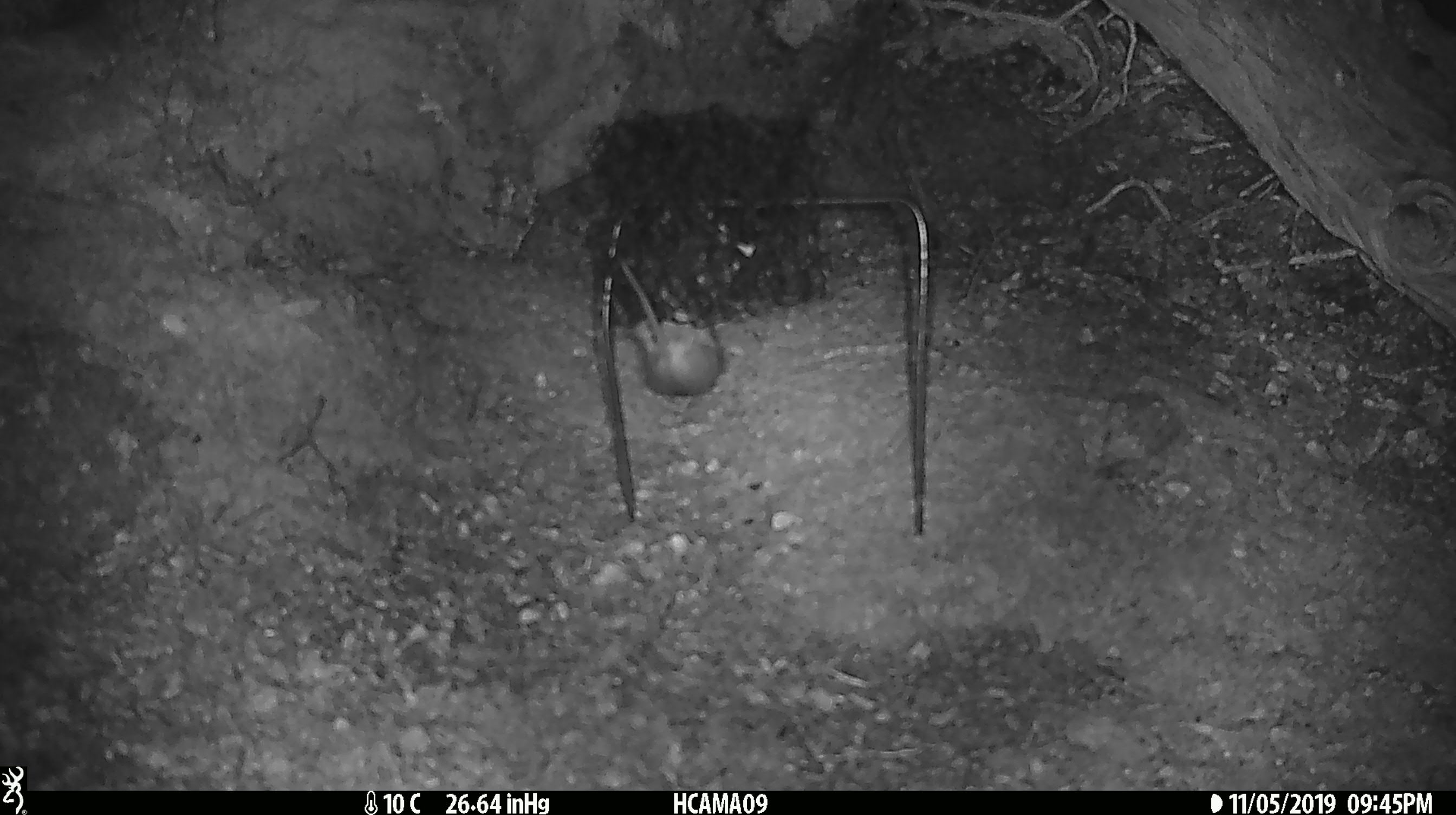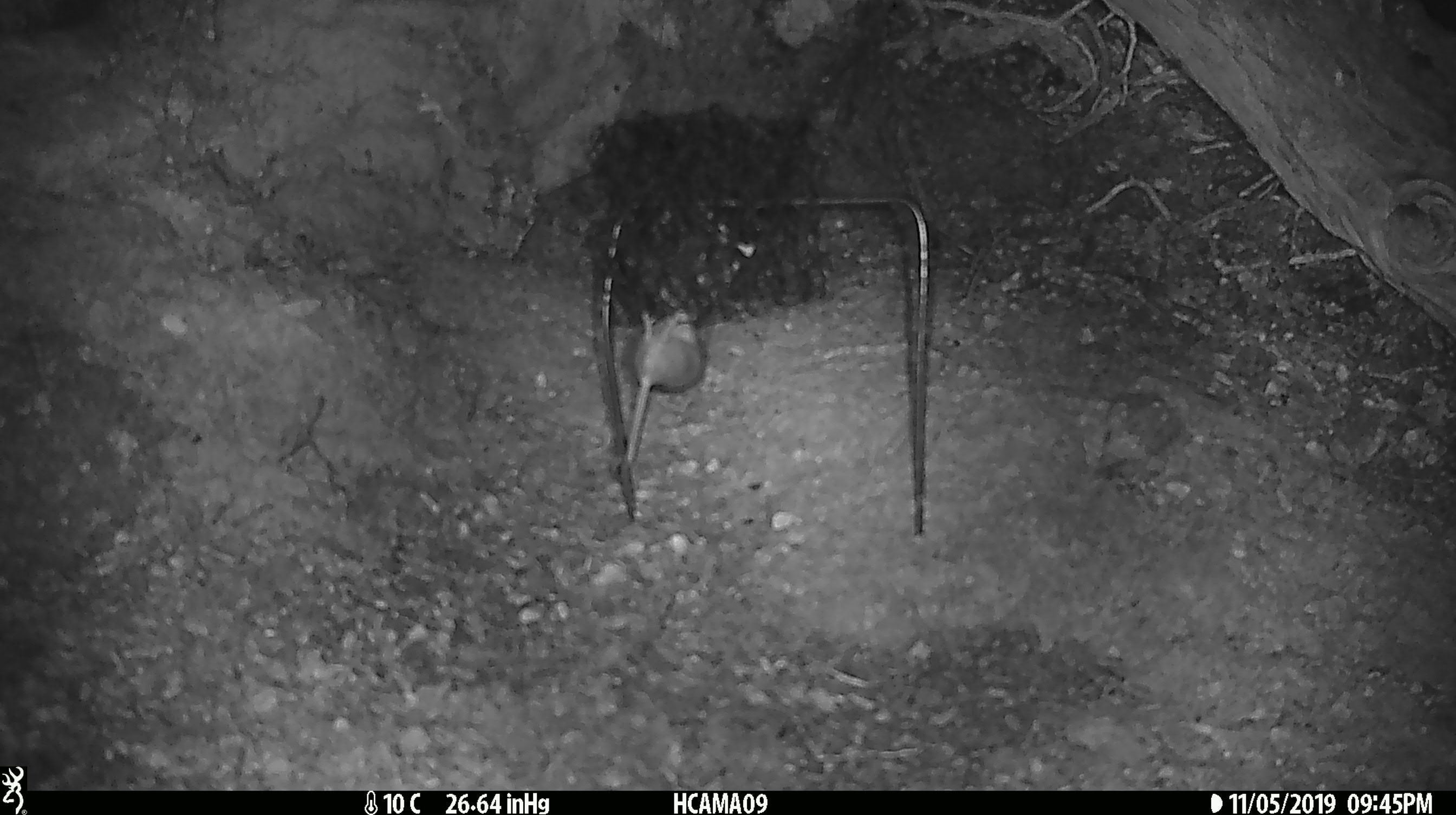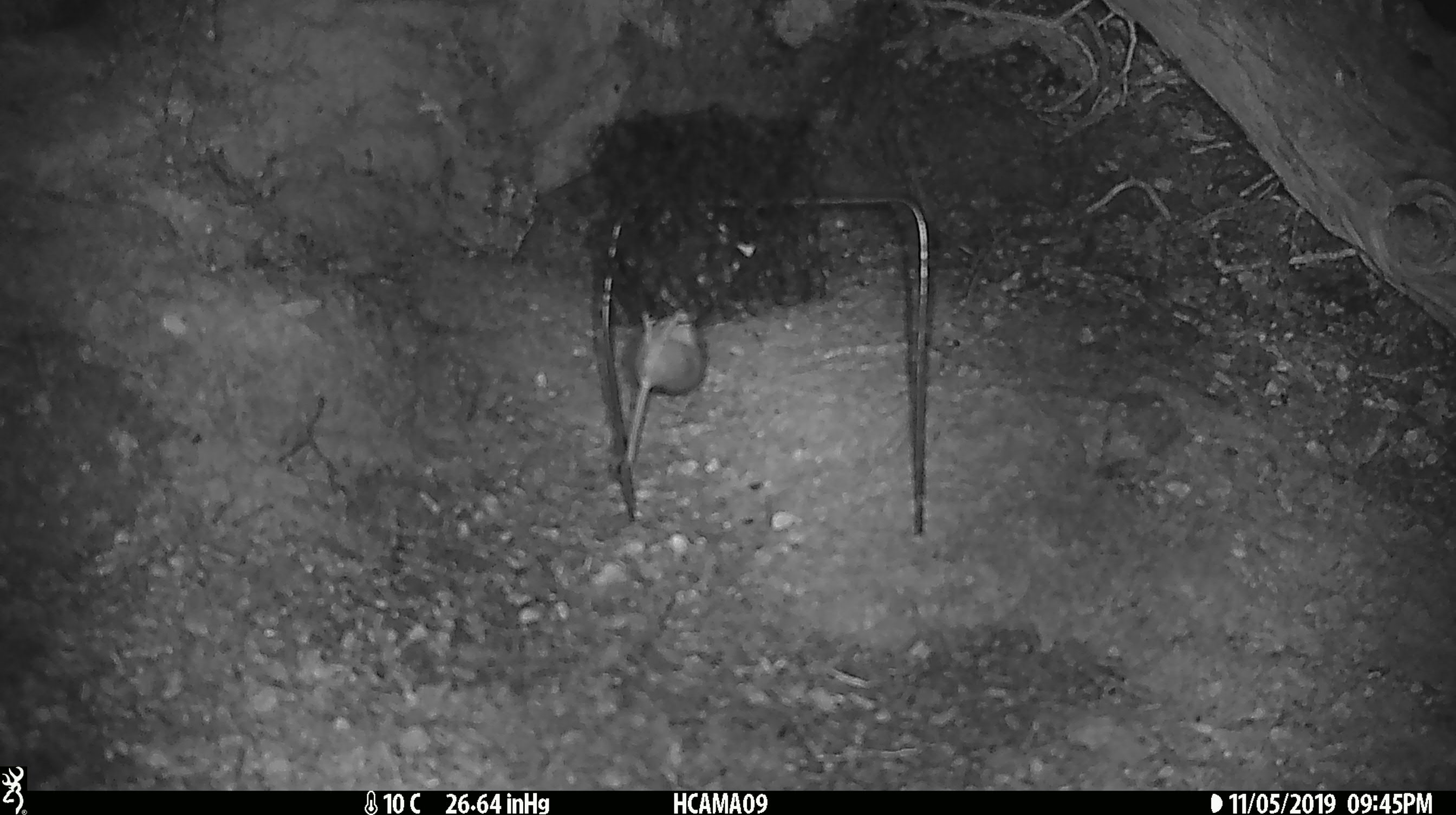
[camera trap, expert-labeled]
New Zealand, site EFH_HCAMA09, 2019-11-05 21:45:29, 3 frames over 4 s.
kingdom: Animalia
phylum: Chordata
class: Mammalia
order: Rodentia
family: Muridae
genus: Mus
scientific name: Mus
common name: mouse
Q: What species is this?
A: Mouse (Mus).